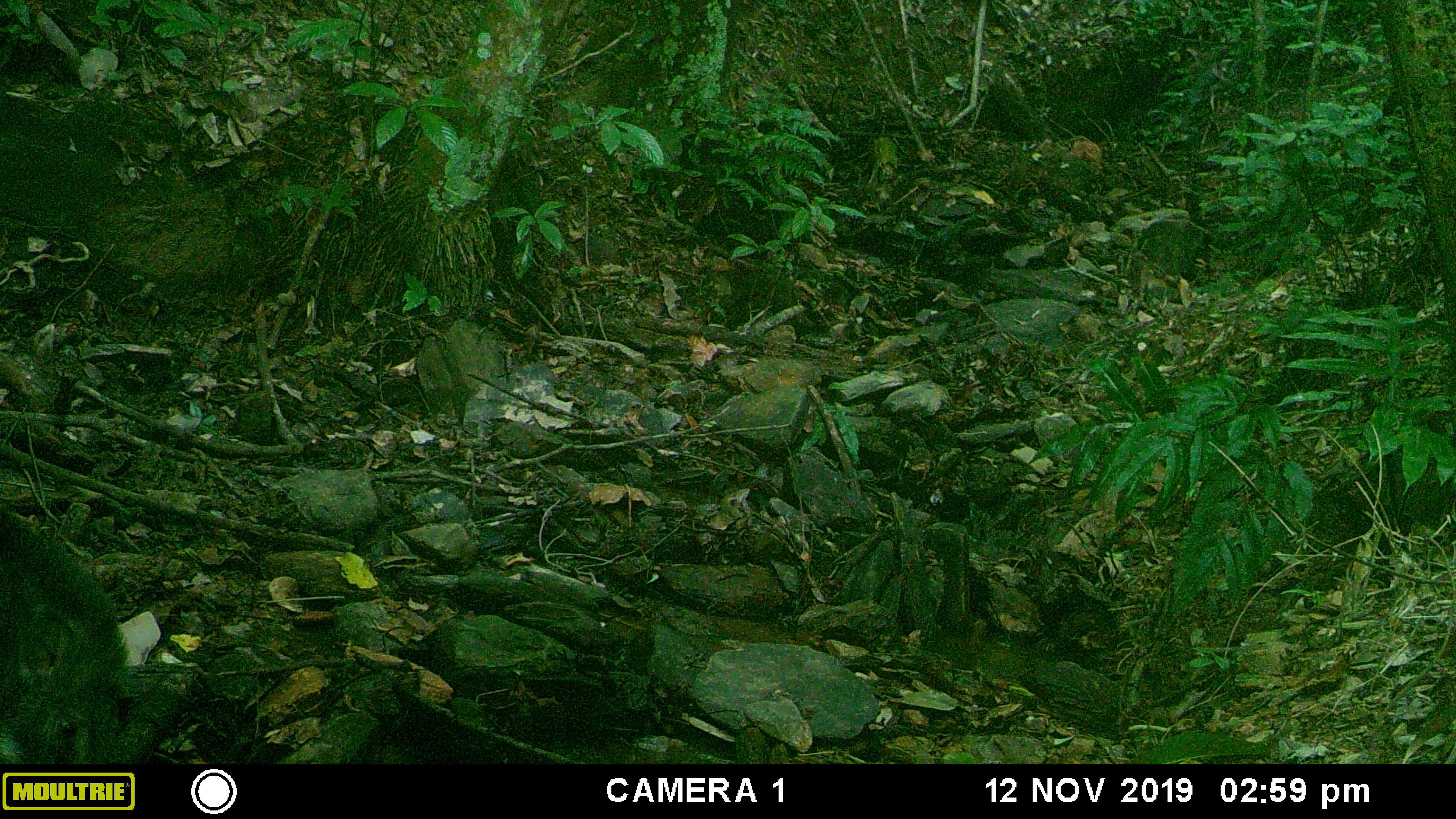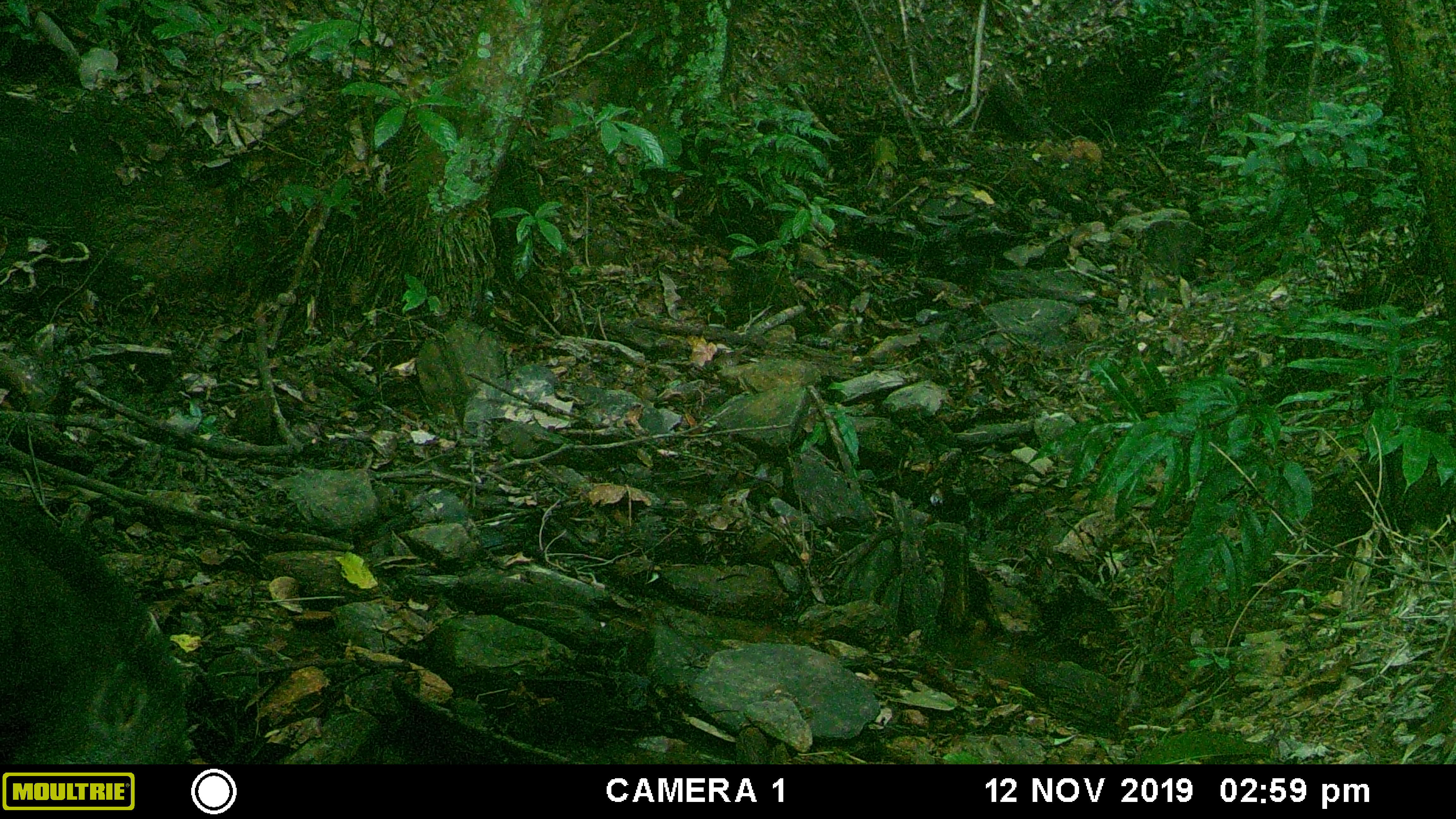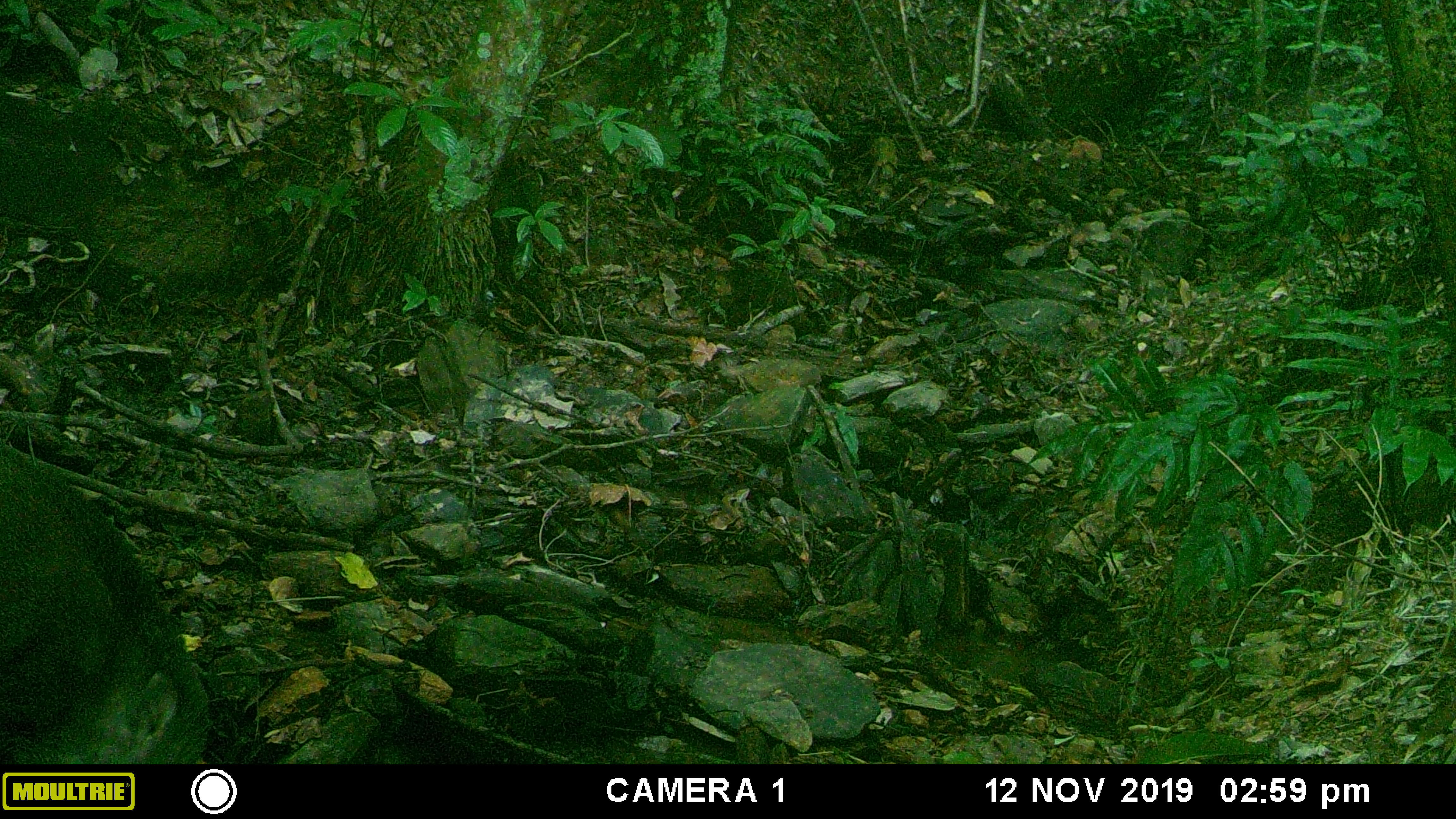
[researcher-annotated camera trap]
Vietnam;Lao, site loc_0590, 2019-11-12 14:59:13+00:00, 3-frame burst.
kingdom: Animalia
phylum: Chordata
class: Mammalia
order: Artiodactyla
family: Suidae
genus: Sus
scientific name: Sus scrofa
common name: eurasian wild pig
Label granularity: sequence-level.